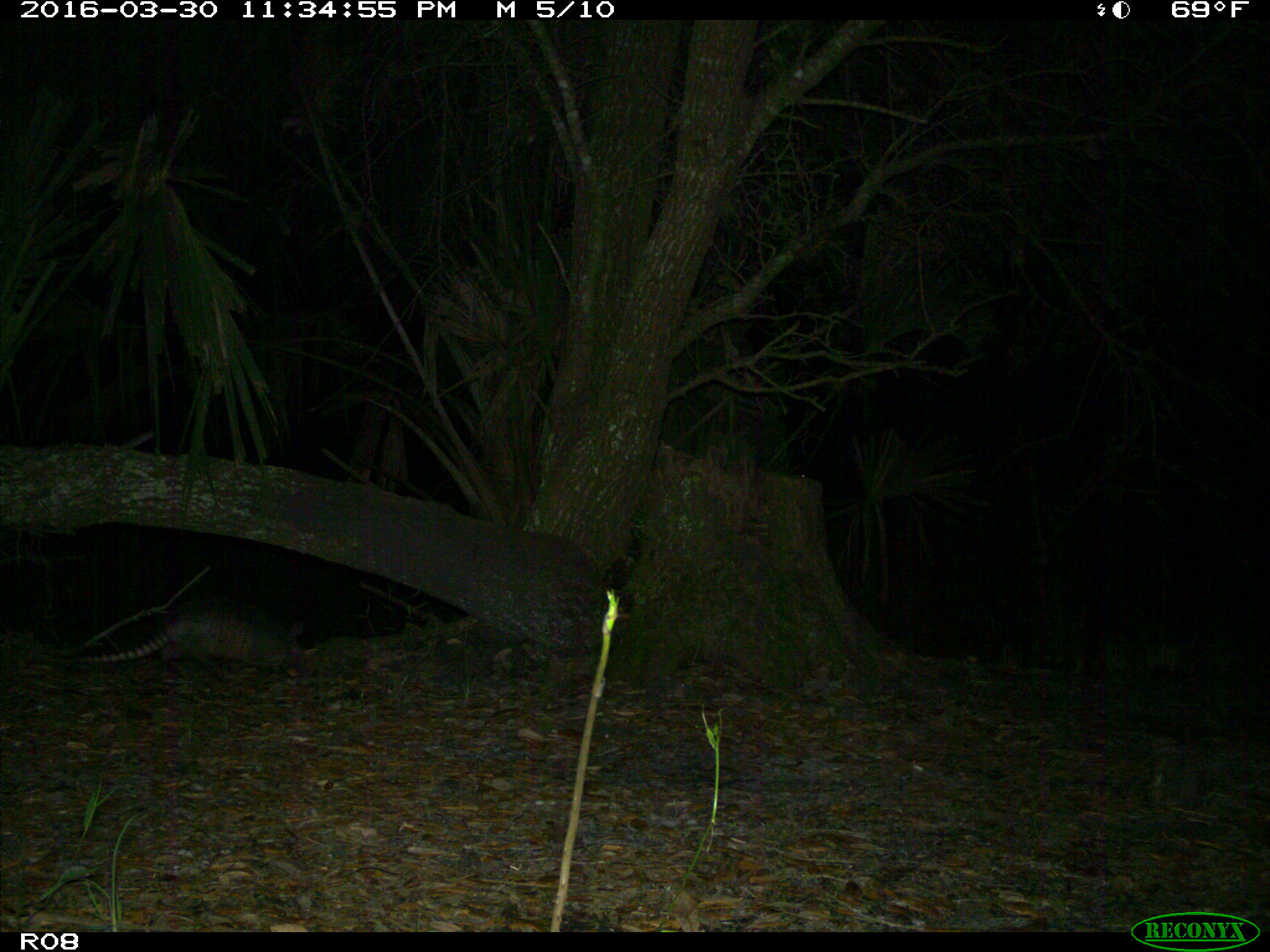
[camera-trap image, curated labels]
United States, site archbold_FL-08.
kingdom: Animalia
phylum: Chordata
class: Mammalia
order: Cingulata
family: Dasypodidae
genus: Dasypus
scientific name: Dasypus novemcinctus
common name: nine-banded armadillo